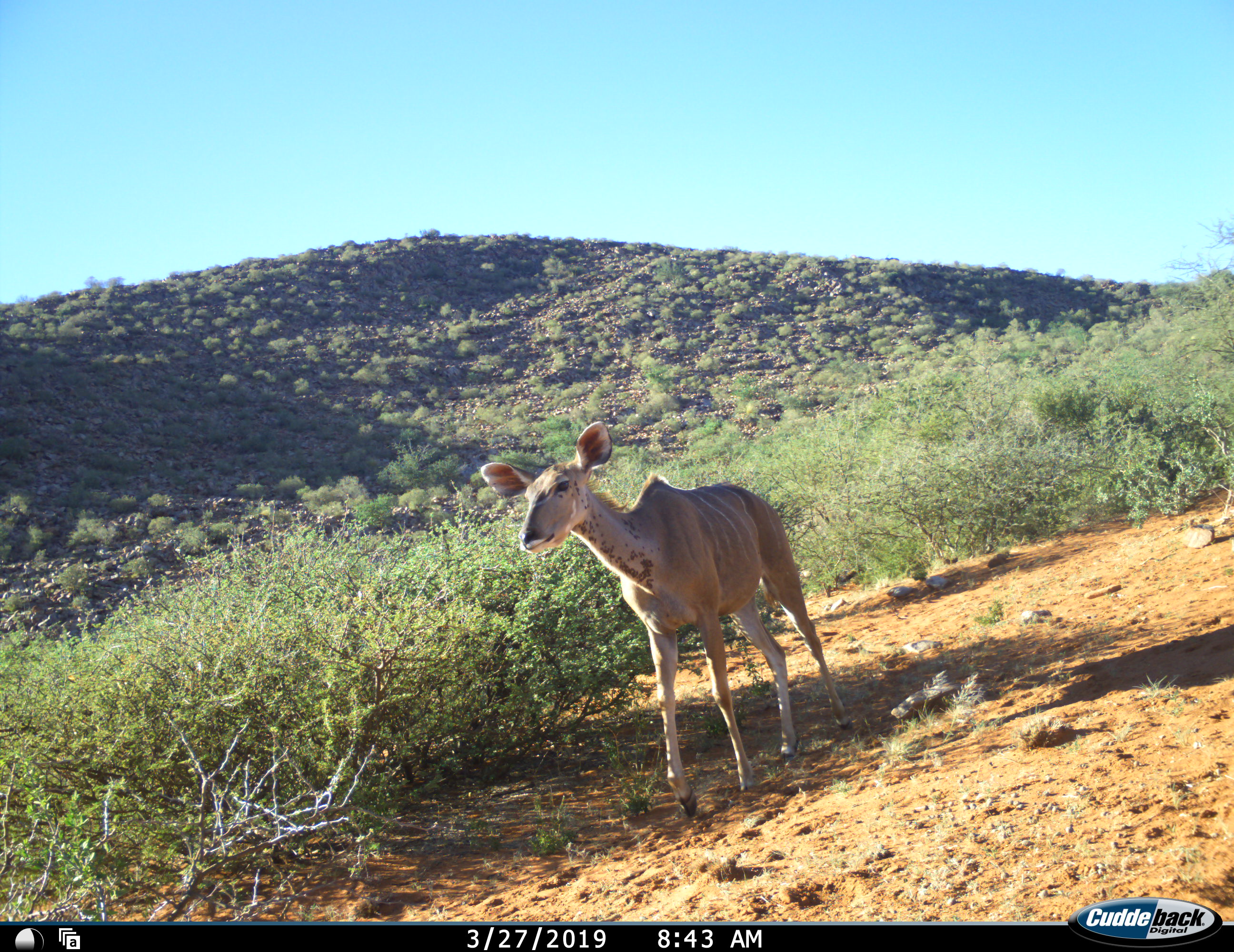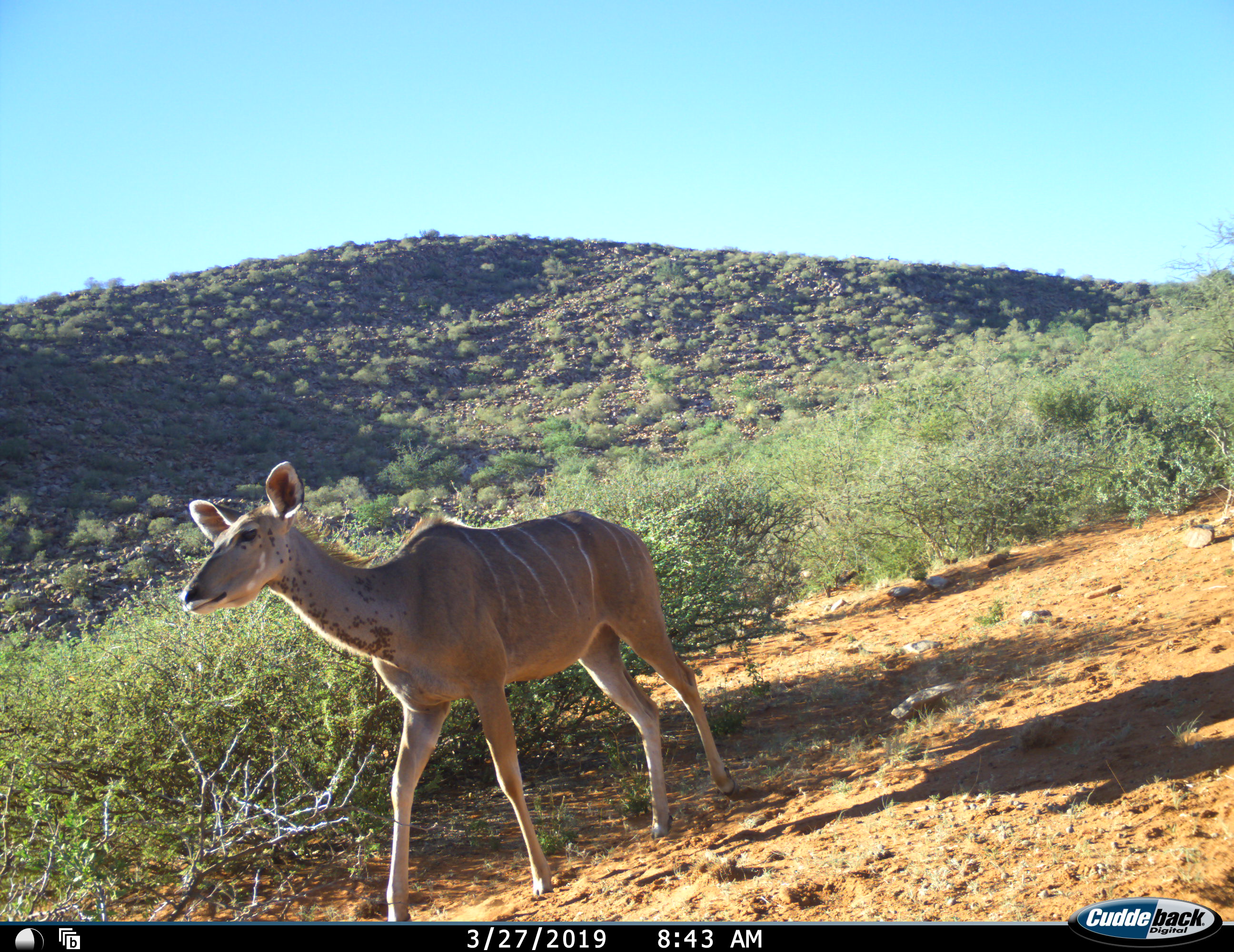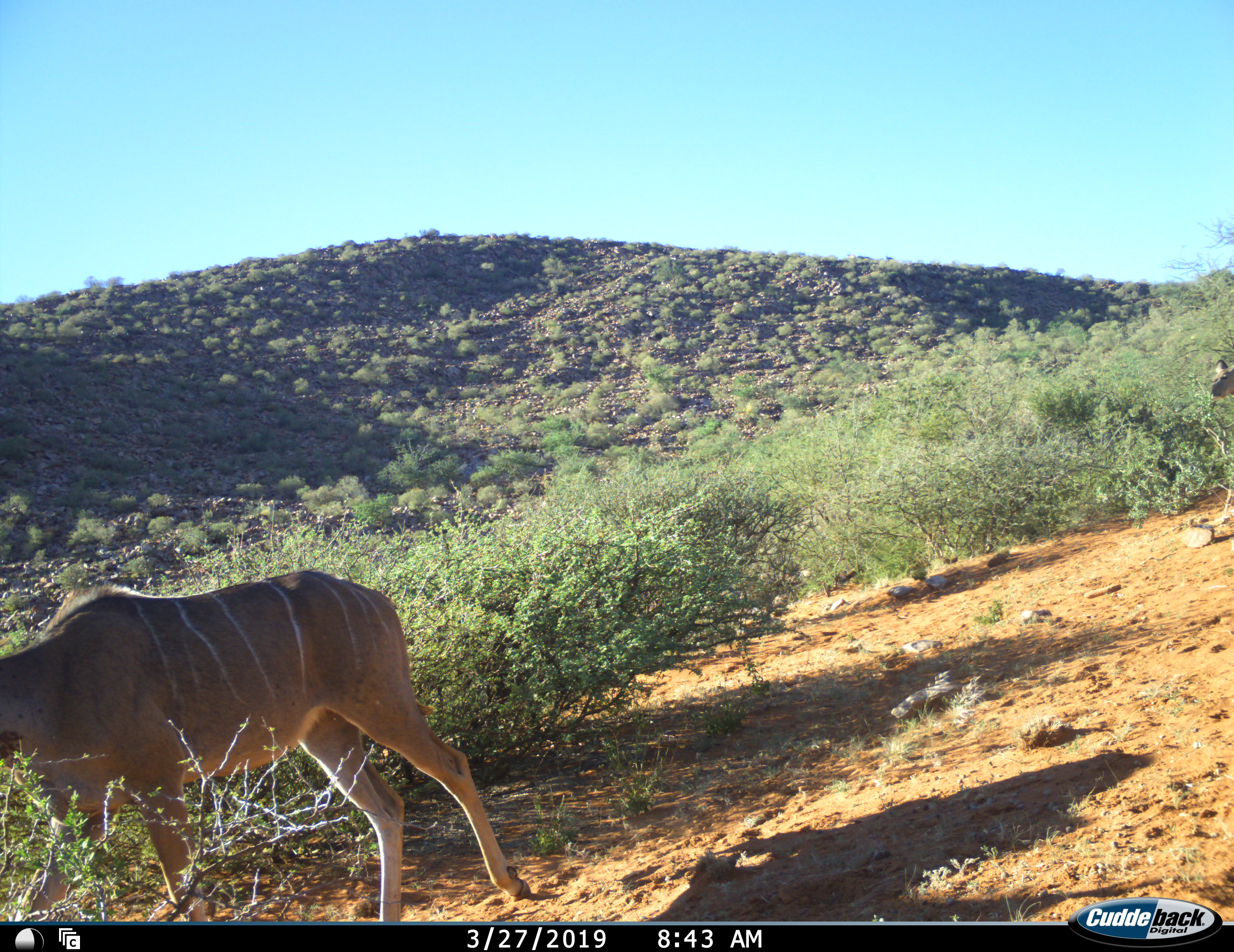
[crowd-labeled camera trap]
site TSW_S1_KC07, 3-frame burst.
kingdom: Animalia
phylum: Chordata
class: Mammalia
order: Artiodactyla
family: Bovidae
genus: Tragelaphus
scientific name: Tragelaphus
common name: kudu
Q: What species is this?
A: Kudu (Tragelaphus).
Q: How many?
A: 2.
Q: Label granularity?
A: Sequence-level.